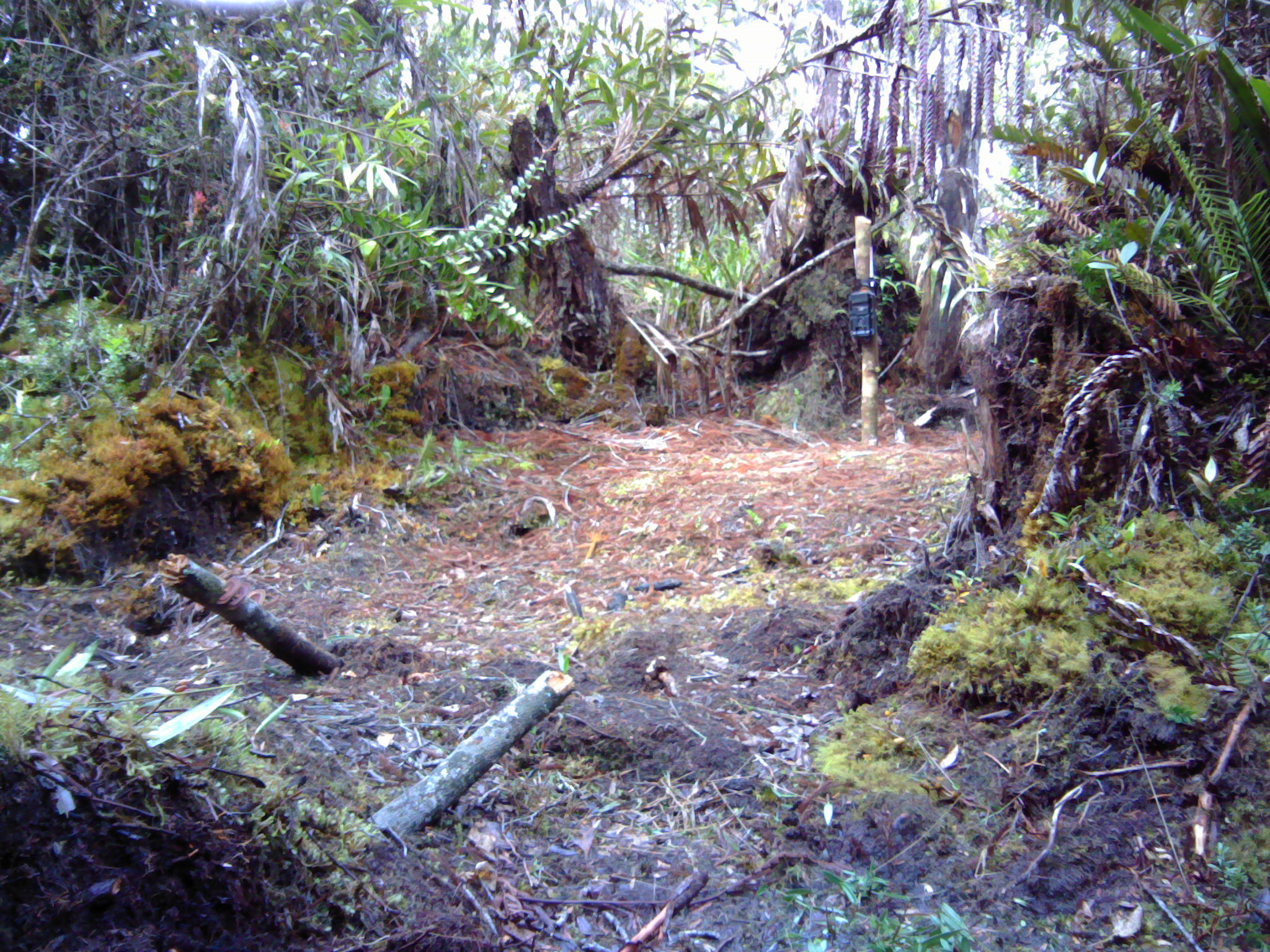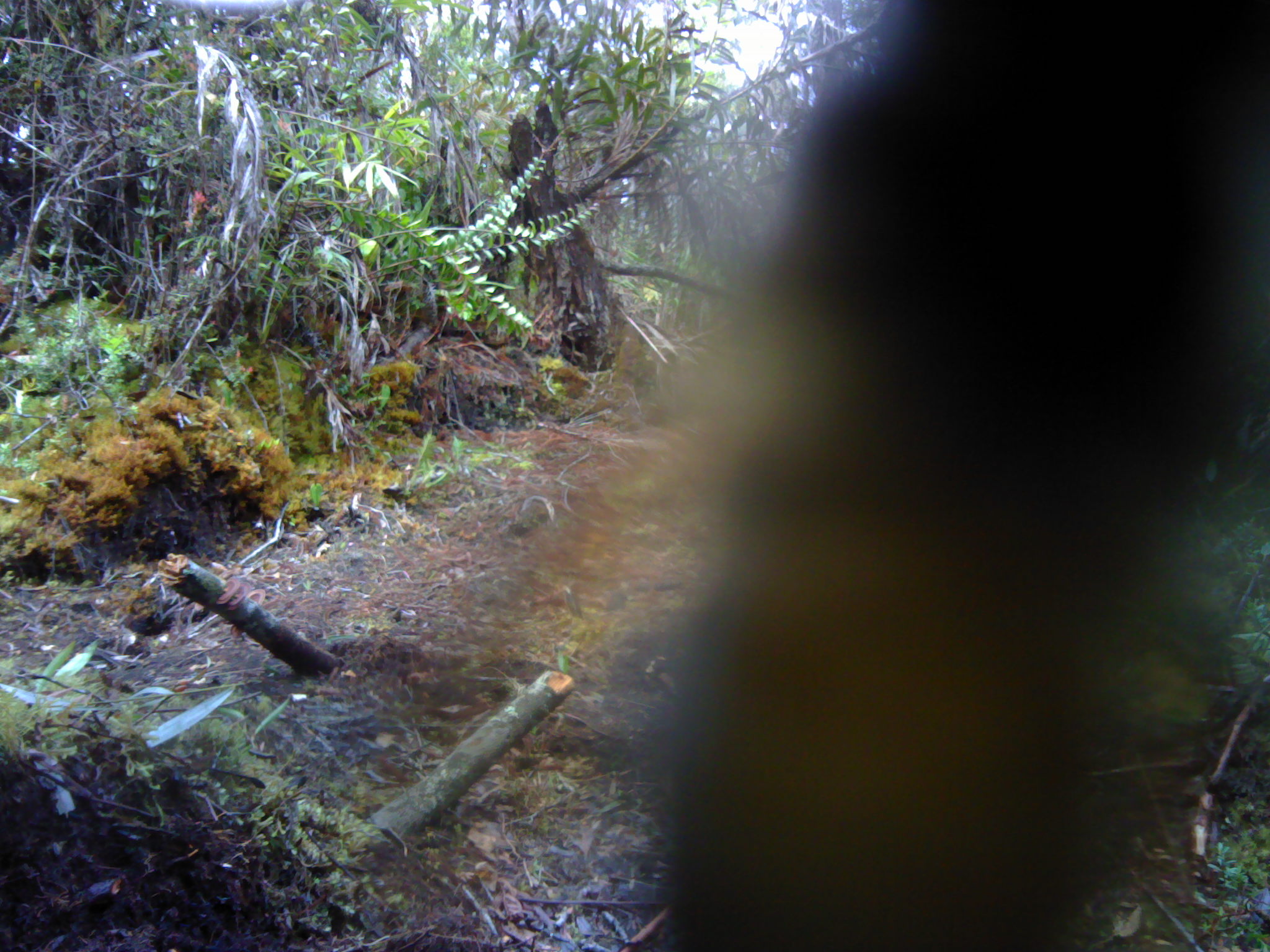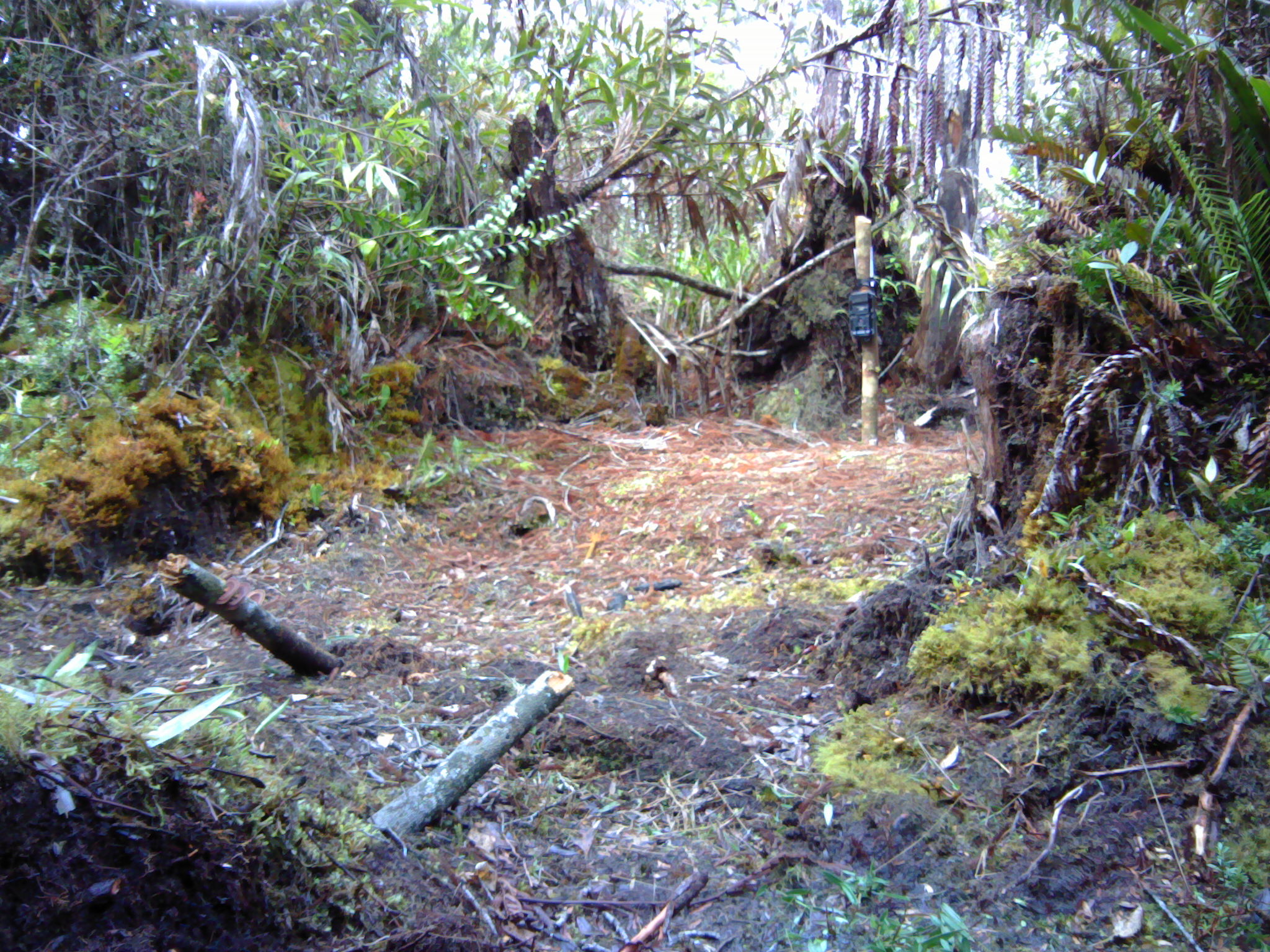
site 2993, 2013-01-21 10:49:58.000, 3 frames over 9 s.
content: unidentified animal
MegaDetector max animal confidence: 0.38